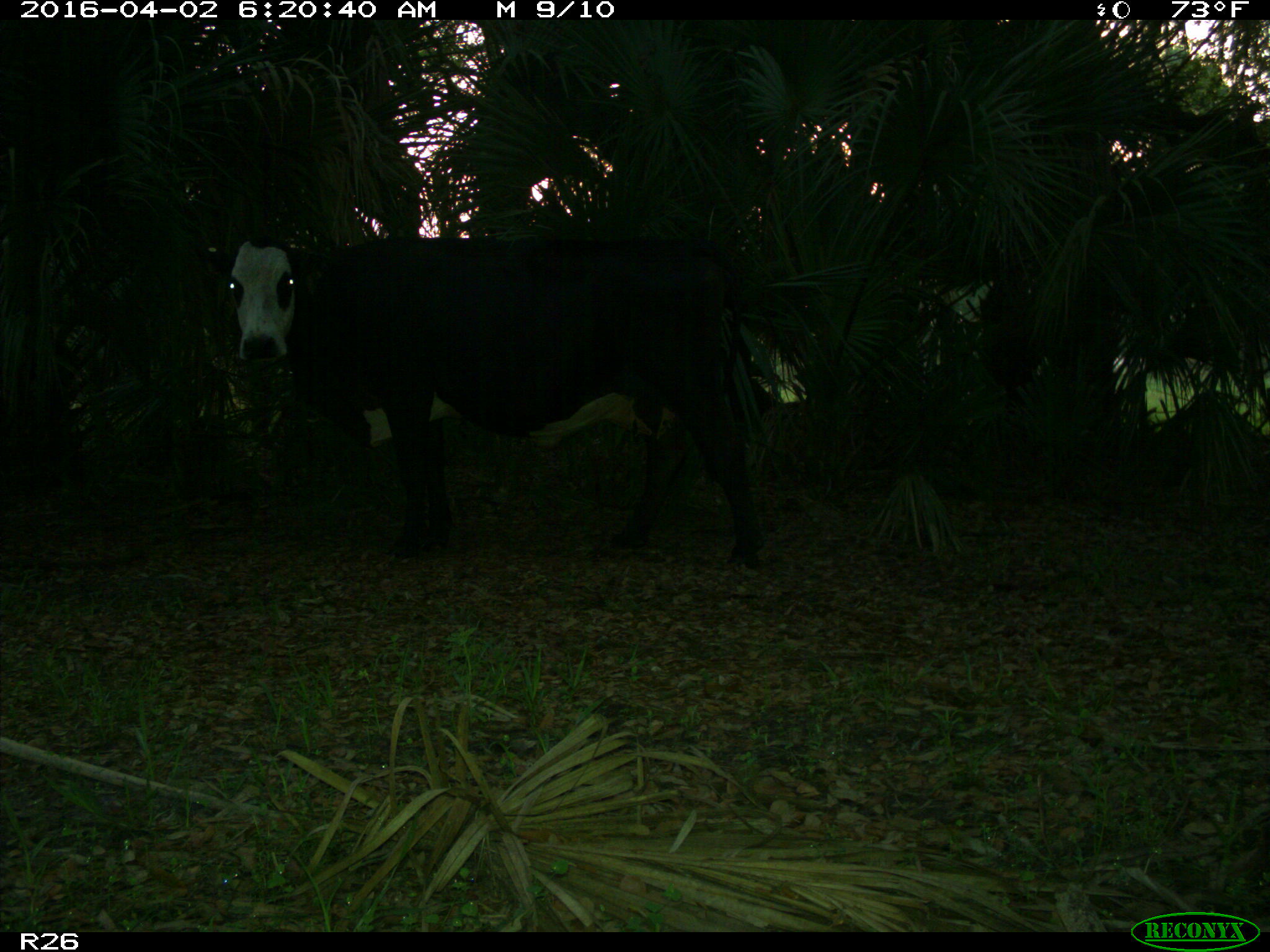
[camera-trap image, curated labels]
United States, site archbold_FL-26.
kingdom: Animalia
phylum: Chordata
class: Mammalia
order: Artiodactyla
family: Bovidae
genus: Bos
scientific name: Bos taurus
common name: domestic cow